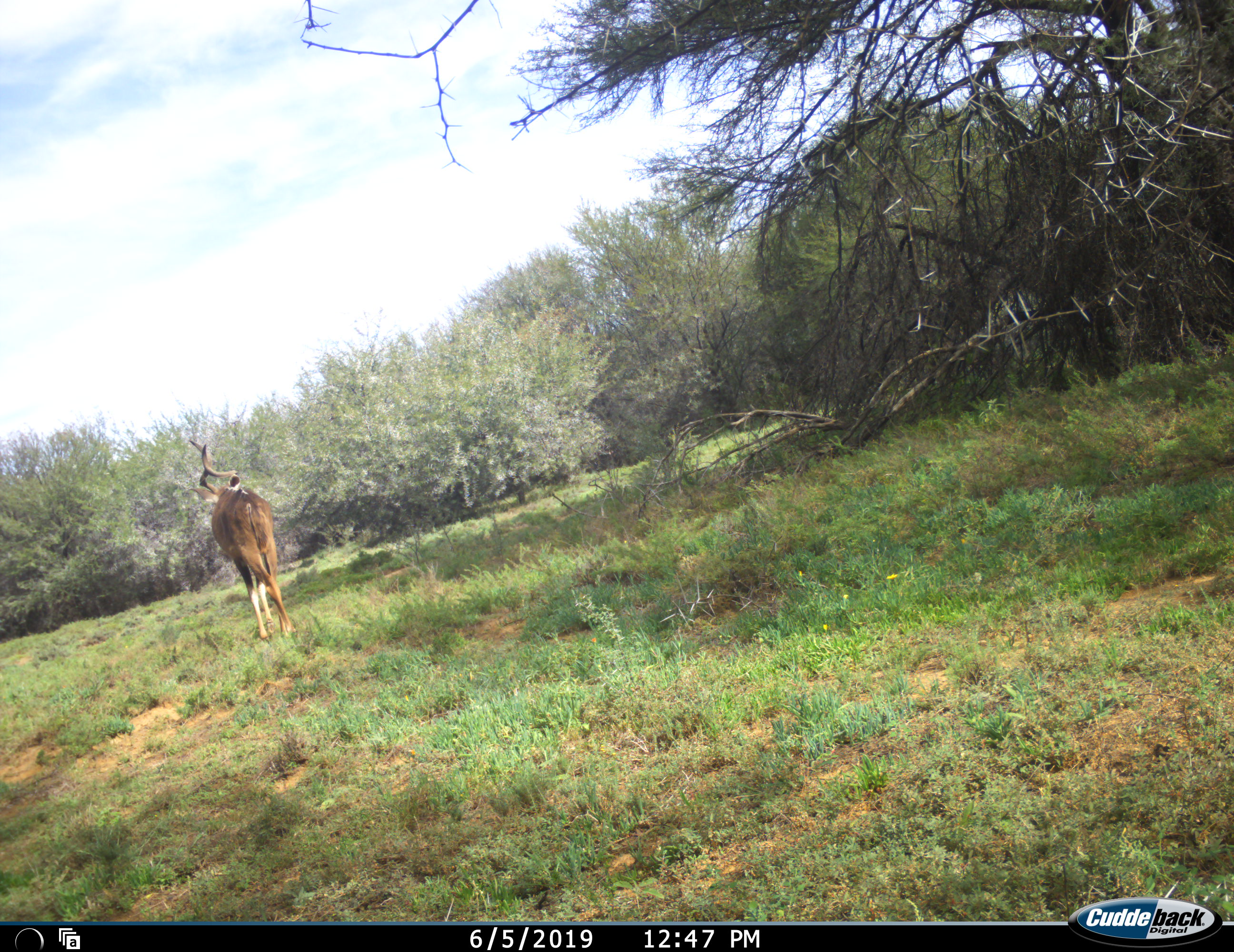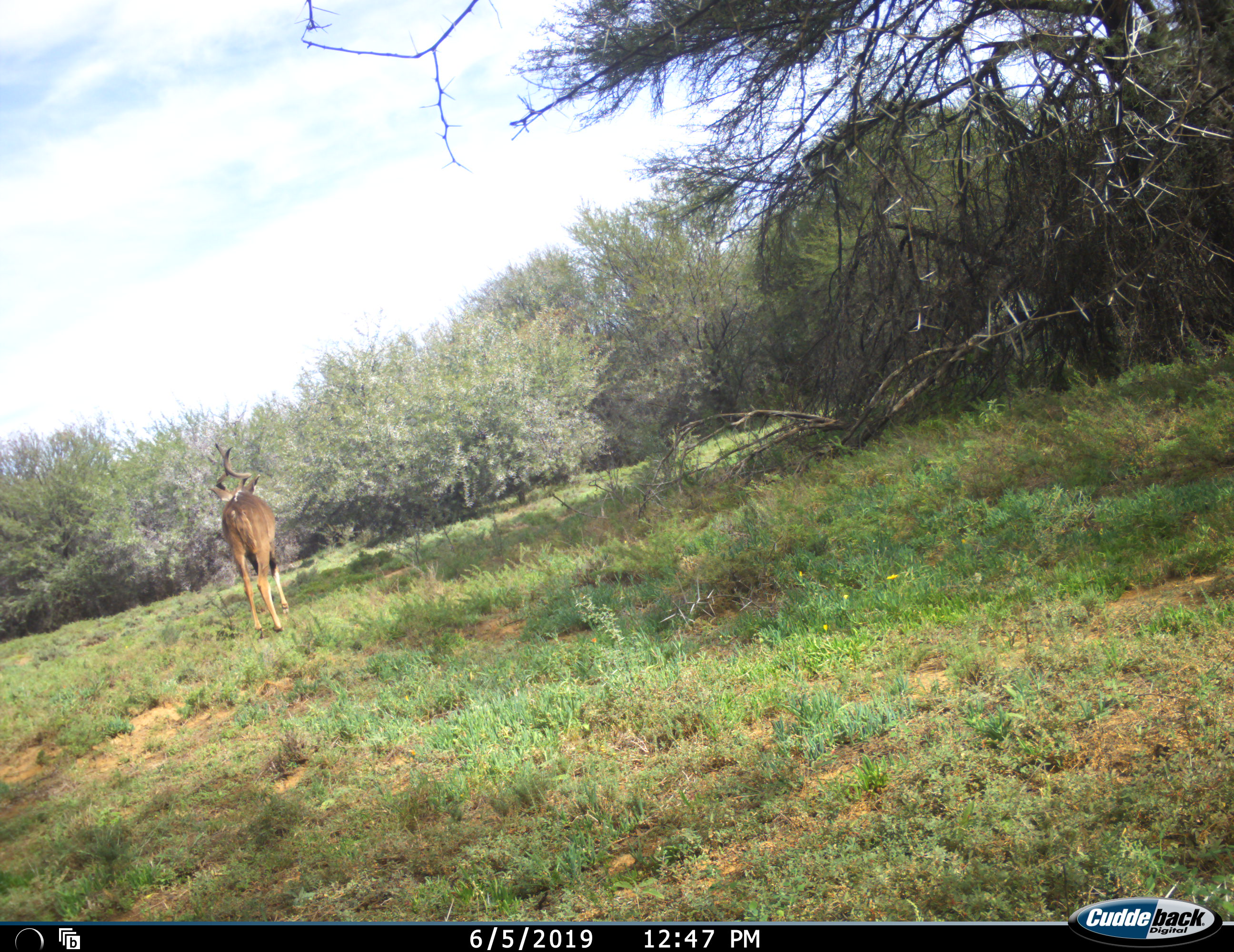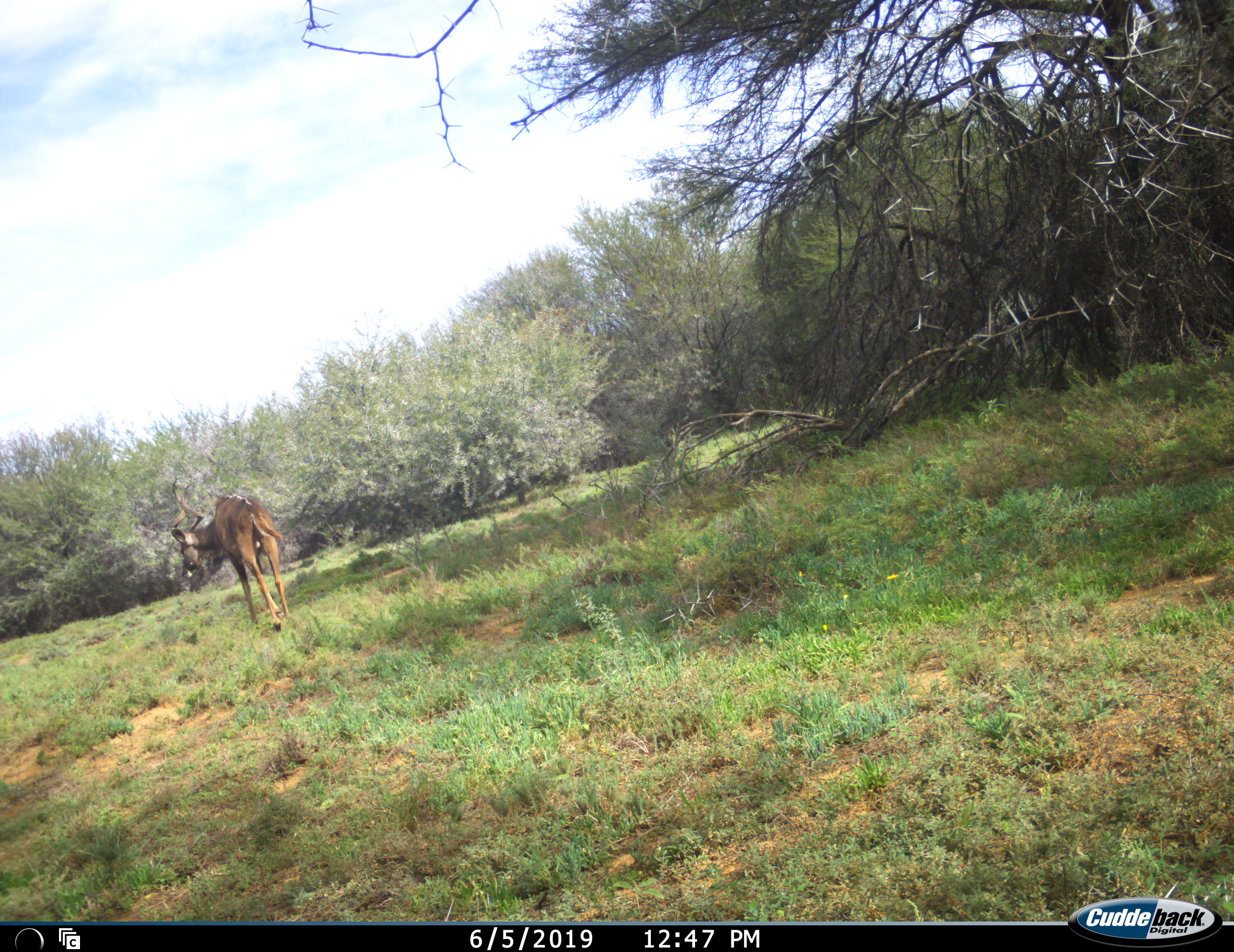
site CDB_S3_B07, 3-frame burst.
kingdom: Animalia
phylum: Chordata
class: Mammalia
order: Artiodactyla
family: Bovidae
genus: Tragelaphus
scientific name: Tragelaphus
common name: kudu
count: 1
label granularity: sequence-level